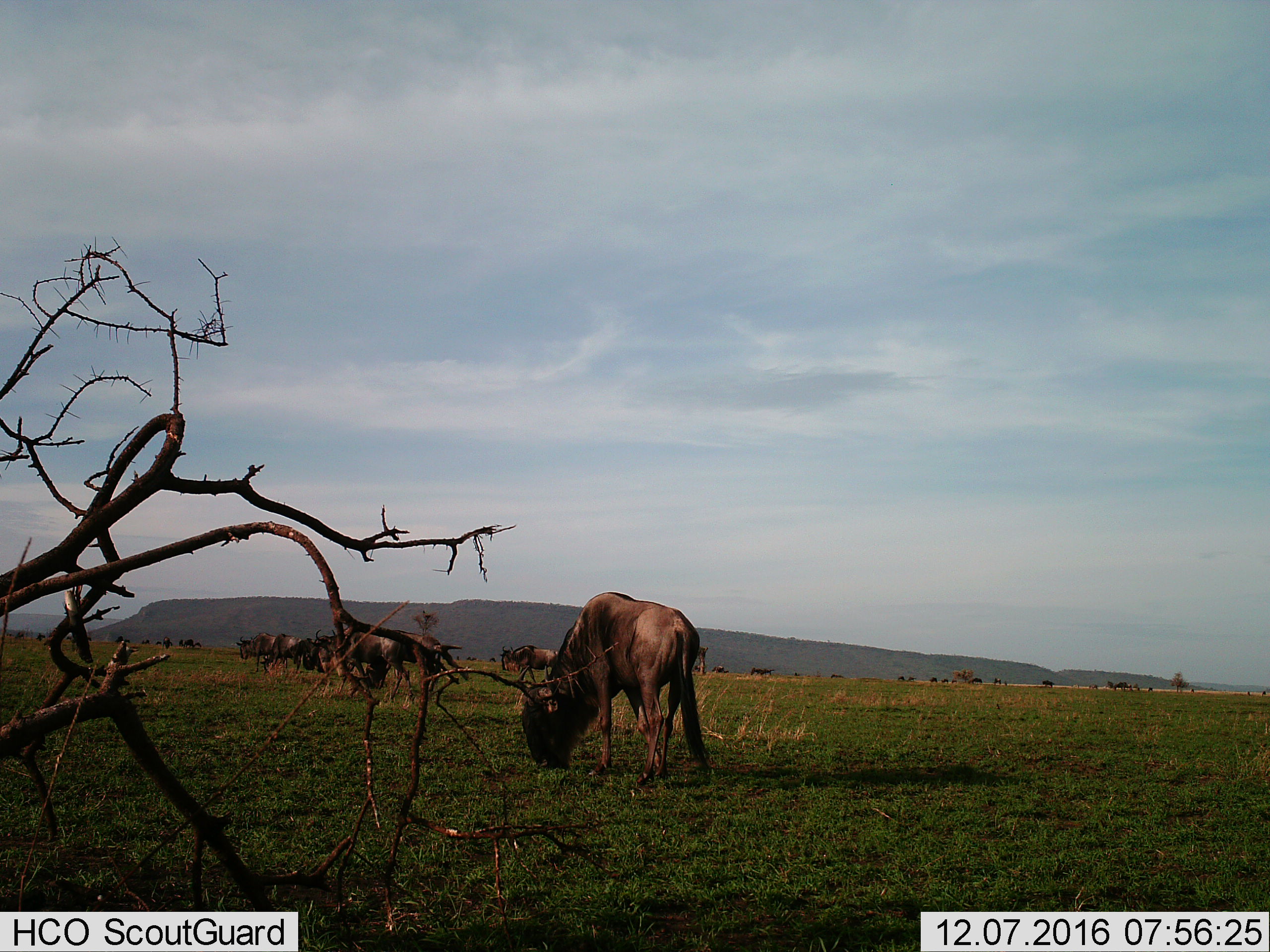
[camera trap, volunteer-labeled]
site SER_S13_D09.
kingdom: Animalia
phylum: Chordata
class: Mammalia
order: Artiodactyla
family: Bovidae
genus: Connochaetes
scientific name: Connochaetes taurinus taurinus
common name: blue wildebeest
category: wildebeestblue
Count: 11-50.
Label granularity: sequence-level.